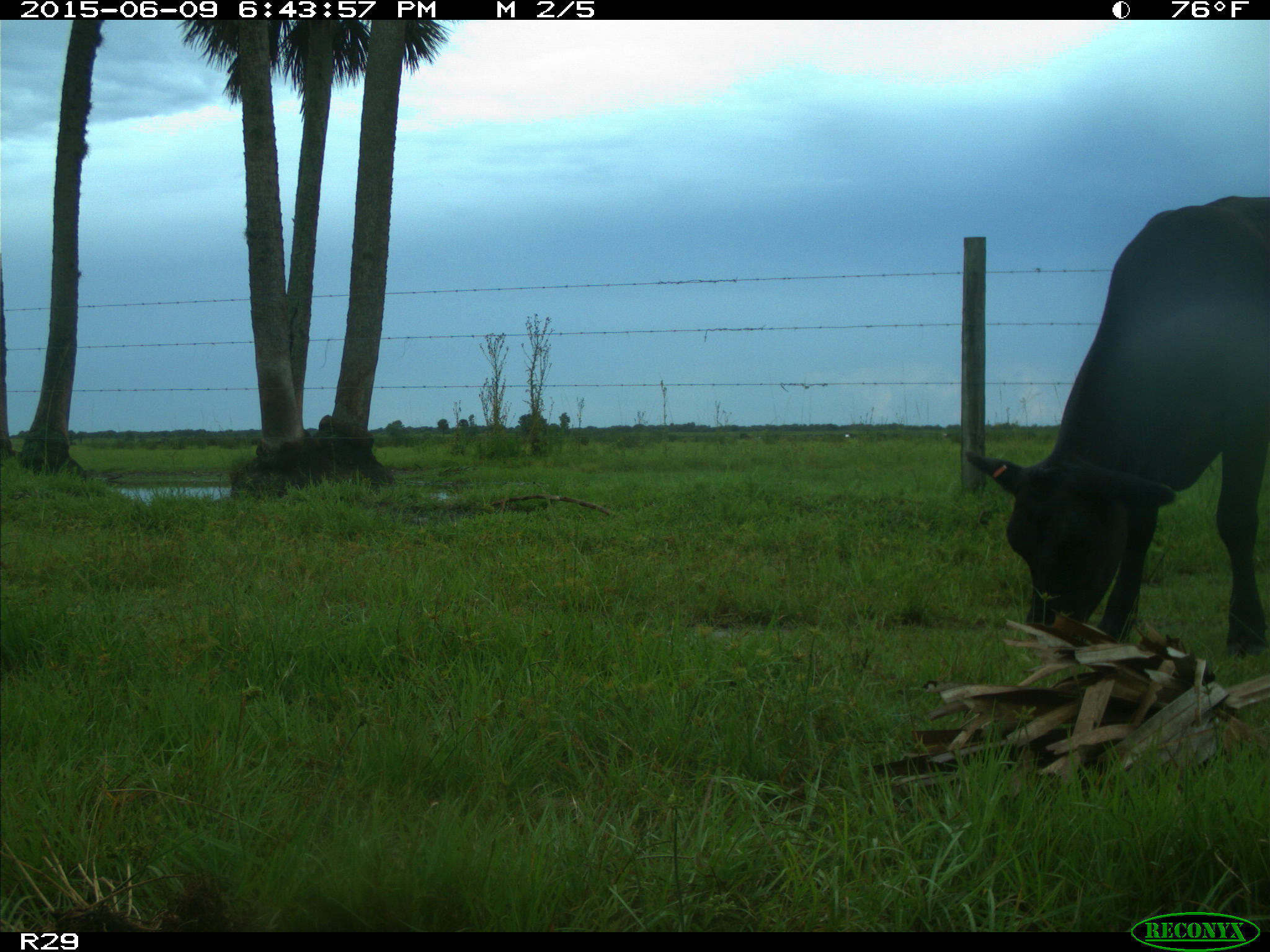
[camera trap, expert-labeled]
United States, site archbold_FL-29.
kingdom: Animalia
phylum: Chordata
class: Mammalia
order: Artiodactyla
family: Bovidae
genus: Bos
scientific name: Bos taurus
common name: domestic cow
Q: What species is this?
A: Bos taurus (domestic cow).